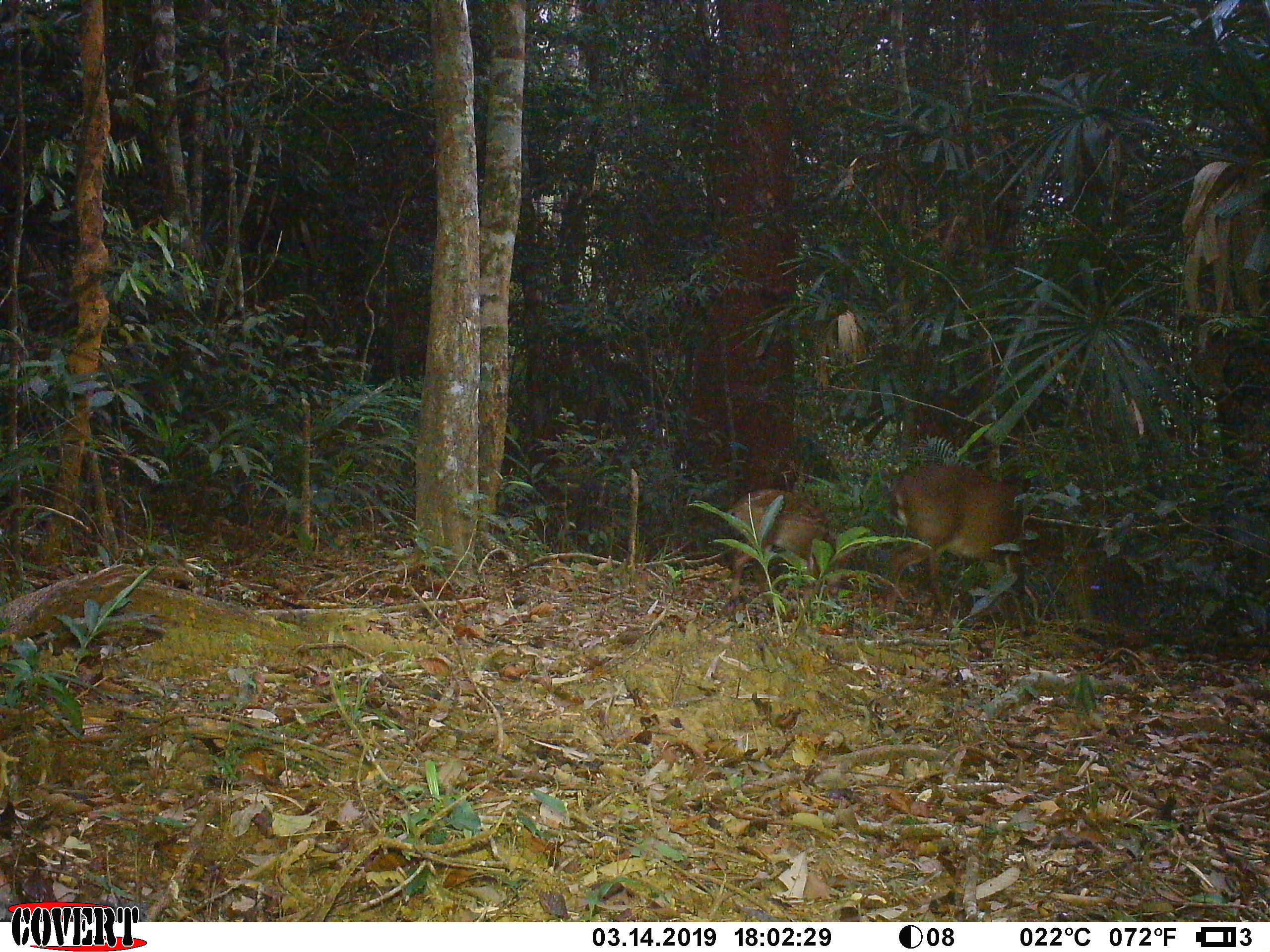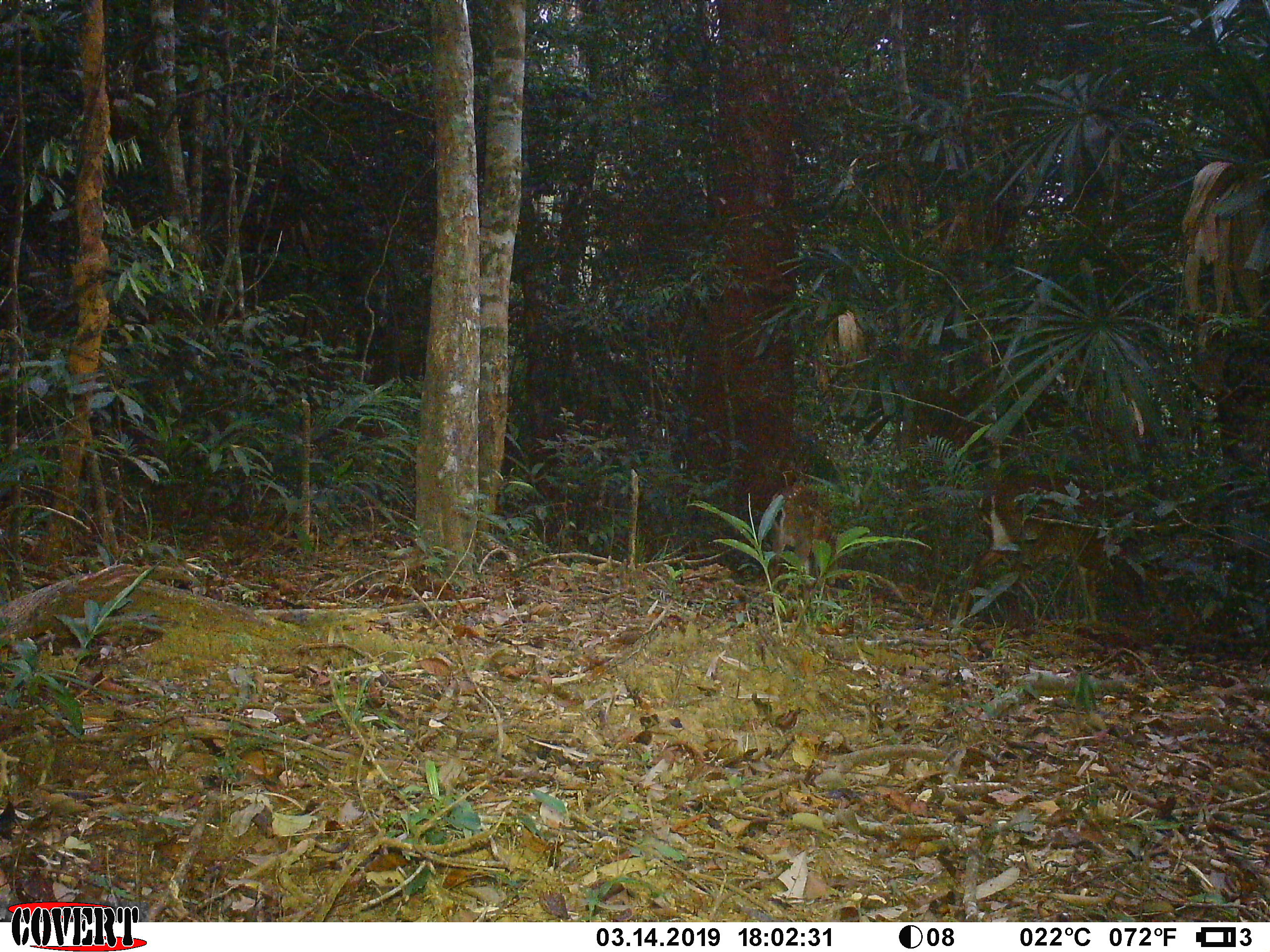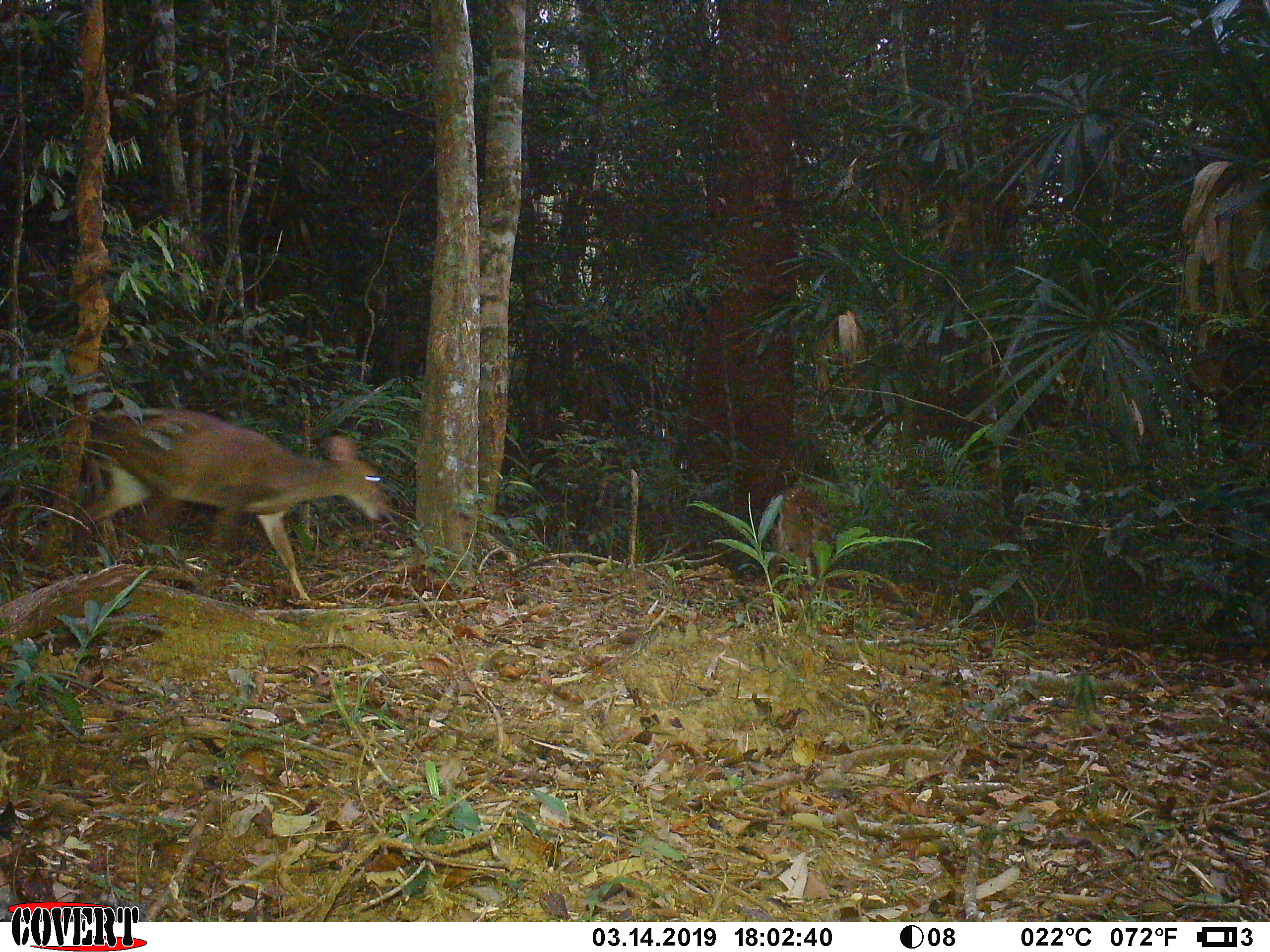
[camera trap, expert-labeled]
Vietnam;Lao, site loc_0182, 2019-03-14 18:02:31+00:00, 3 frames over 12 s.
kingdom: Animalia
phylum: Chordata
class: Mammalia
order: Artiodactyla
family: Cervidae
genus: Muntiacus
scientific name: Muntiacus vuquangensis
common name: large-antlered muntjac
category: large antlered muntjac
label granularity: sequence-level